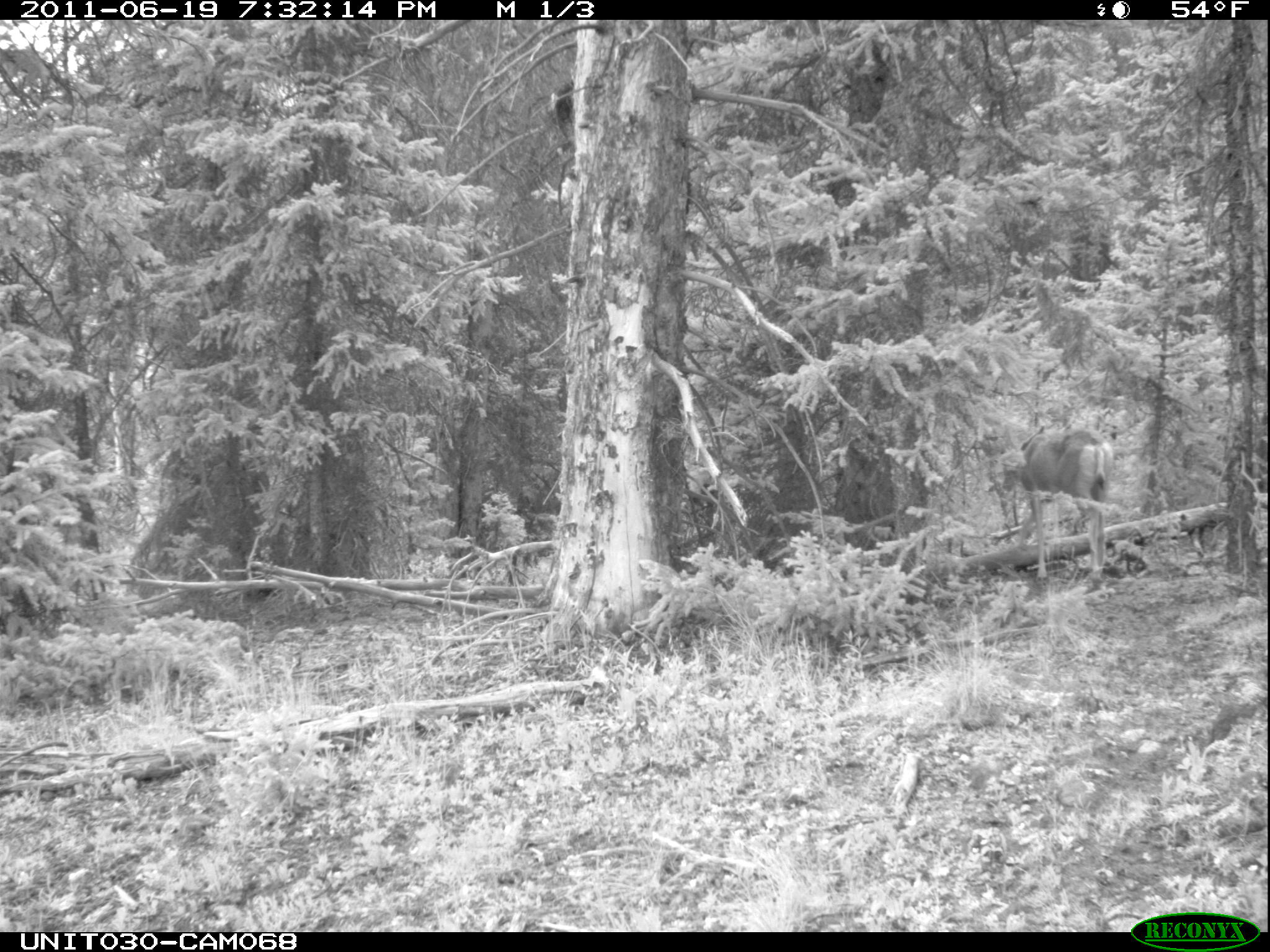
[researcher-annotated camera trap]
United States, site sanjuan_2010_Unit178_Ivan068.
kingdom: Animalia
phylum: Chordata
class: Mammalia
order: Artiodactyla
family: Cervidae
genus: Odocoileus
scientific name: Odocoileus hemionus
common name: mule deer